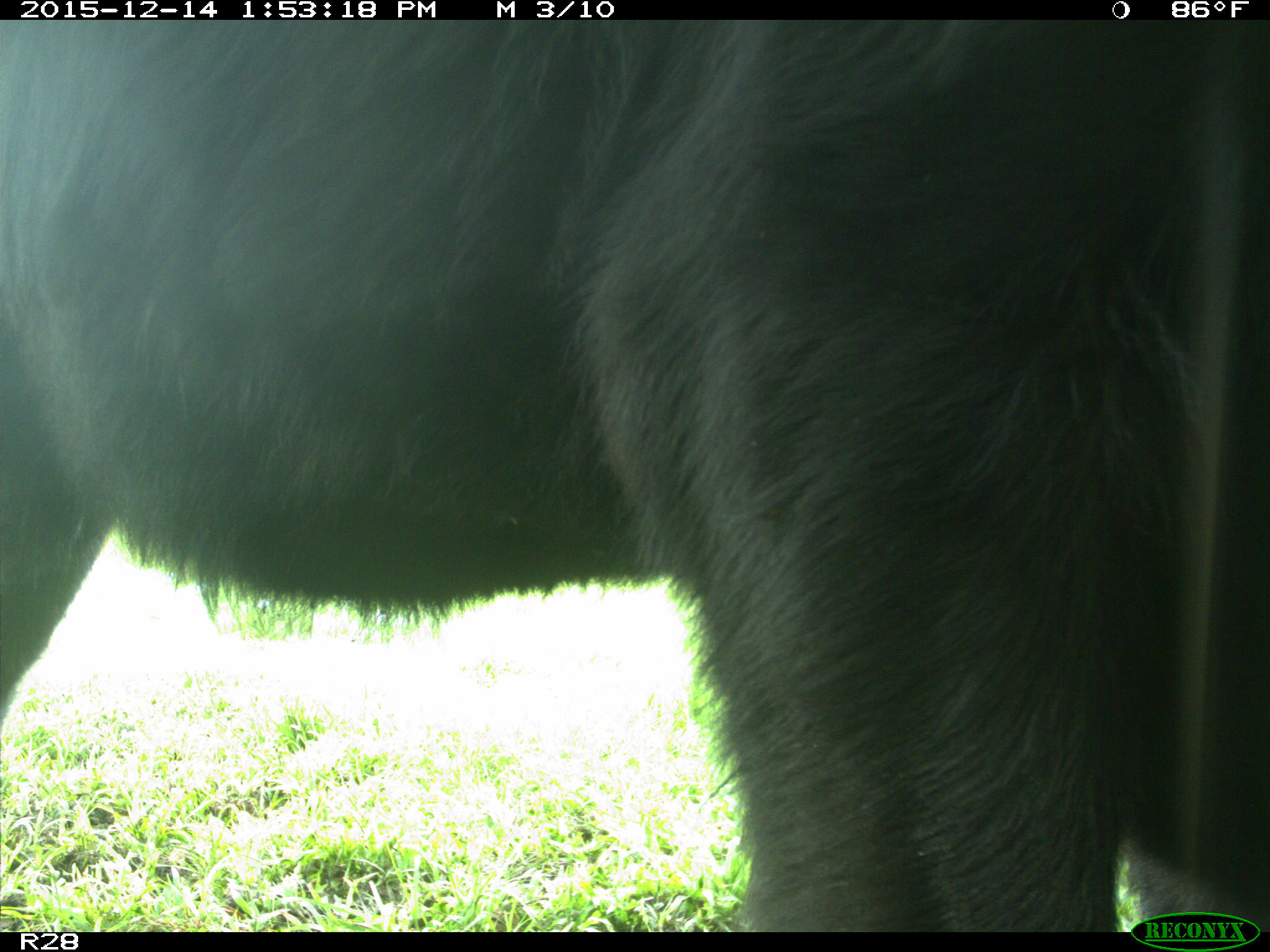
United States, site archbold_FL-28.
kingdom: Animalia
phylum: Chordata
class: Mammalia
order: Artiodactyla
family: Bovidae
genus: Bos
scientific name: Bos taurus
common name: domestic cow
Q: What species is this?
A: Bos taurus (domestic cow).